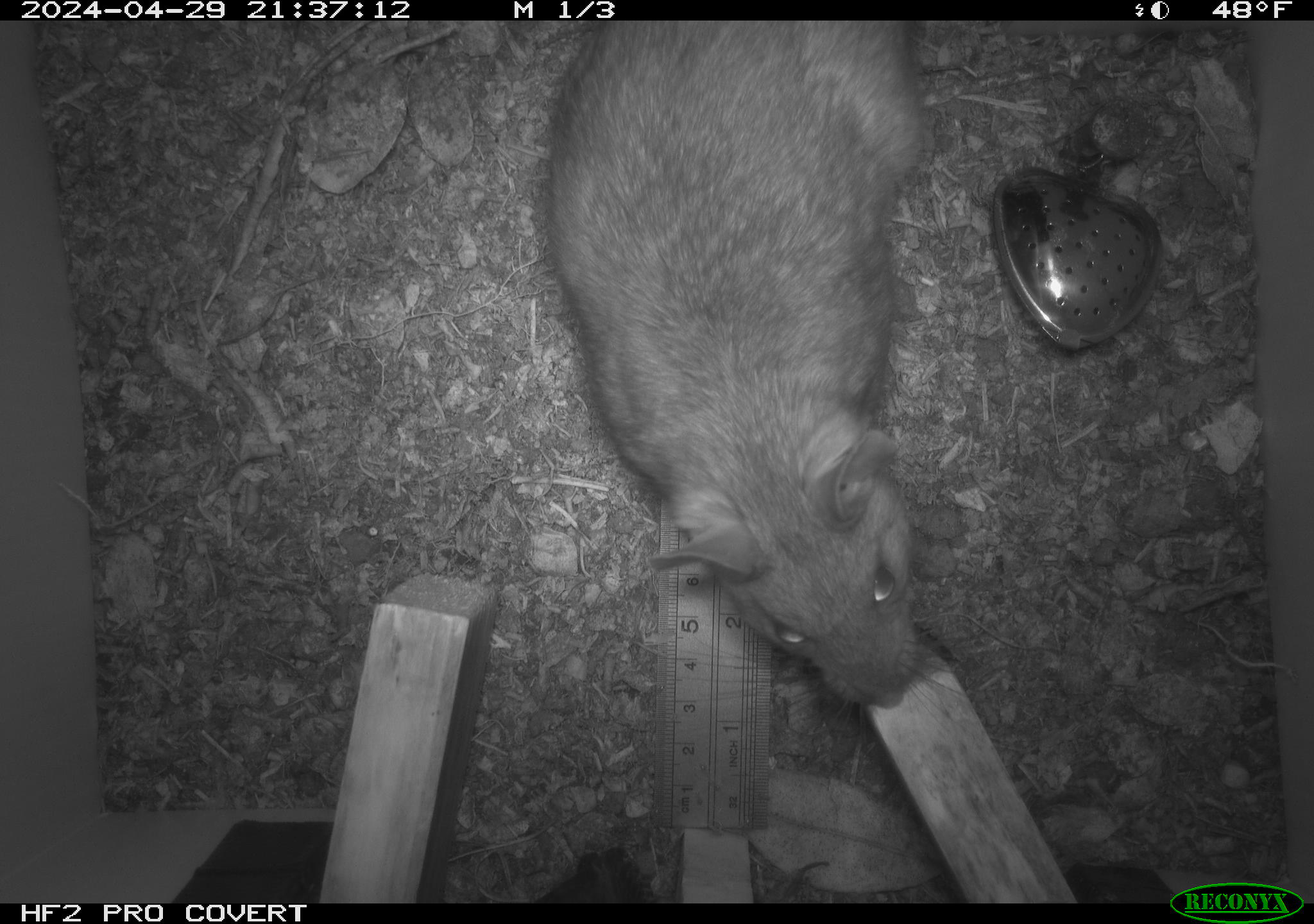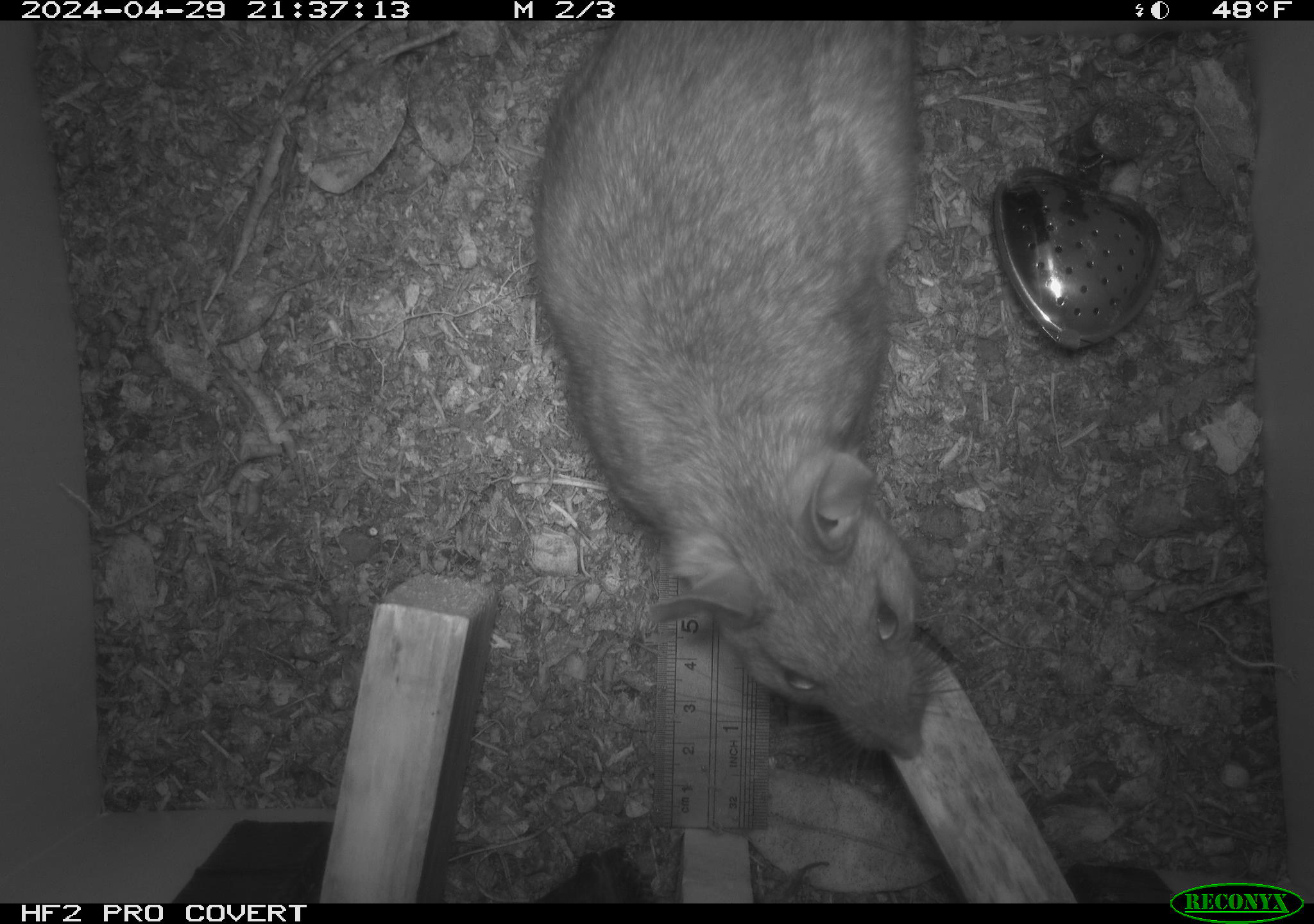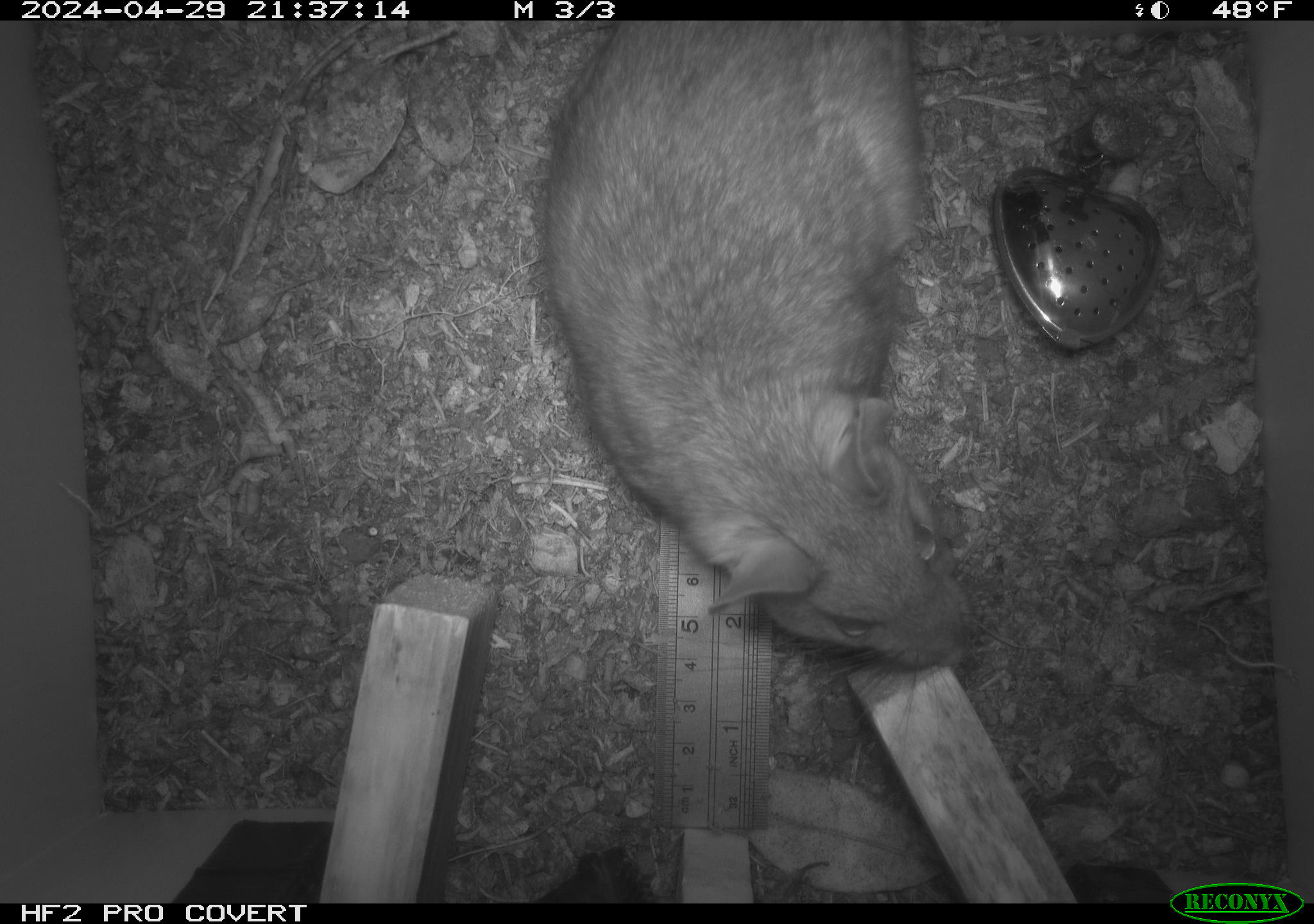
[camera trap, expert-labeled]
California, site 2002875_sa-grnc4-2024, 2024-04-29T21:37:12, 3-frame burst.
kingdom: Animalia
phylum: Chordata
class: Mammalia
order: Rodentia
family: Cricetidae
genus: Neotoma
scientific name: Neotoma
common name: pack rat or woodrat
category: neotoma species